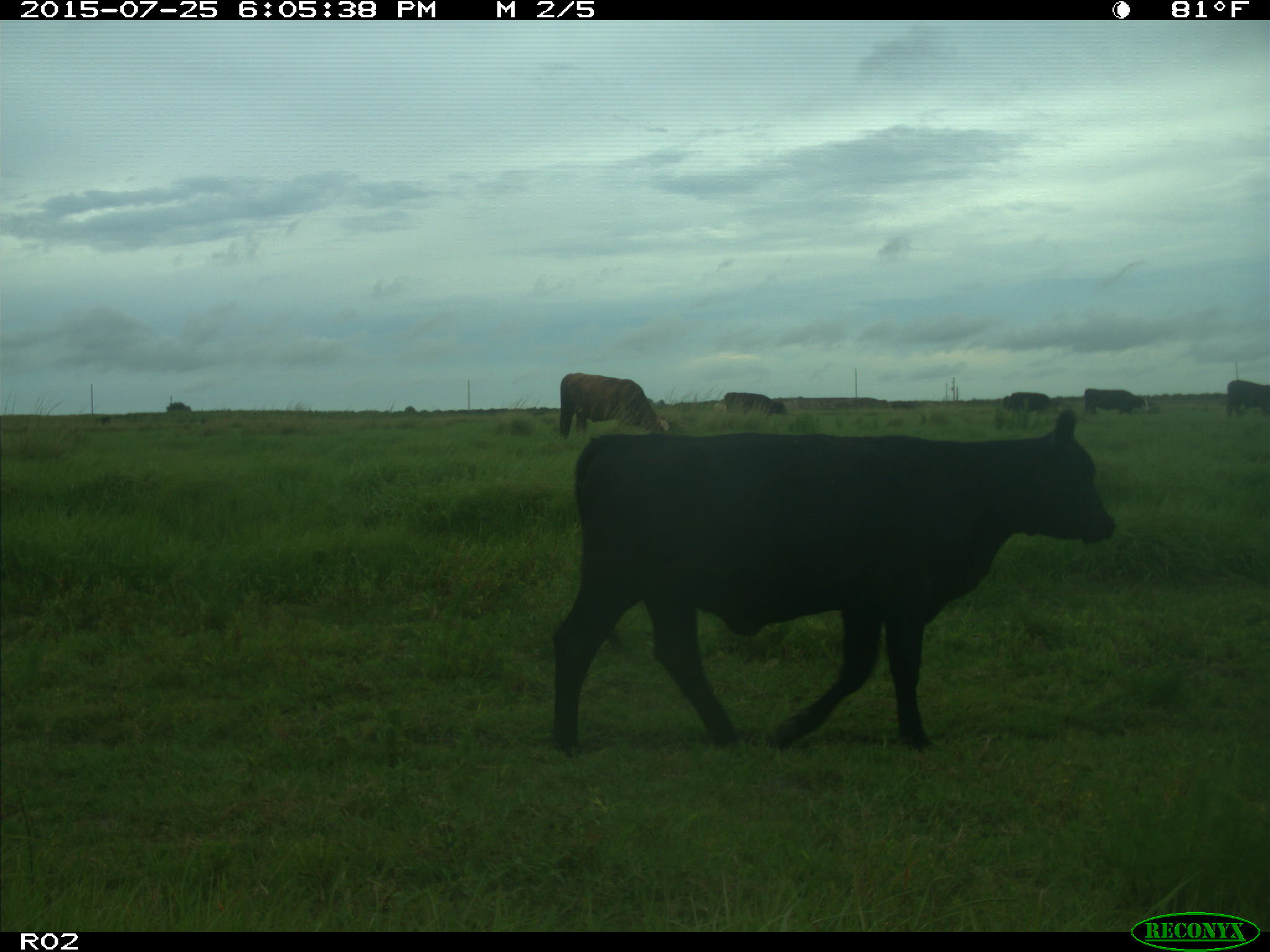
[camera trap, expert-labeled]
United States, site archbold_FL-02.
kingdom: Animalia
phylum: Chordata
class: Mammalia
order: Artiodactyla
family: Bovidae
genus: Bos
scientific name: Bos taurus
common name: domestic cow